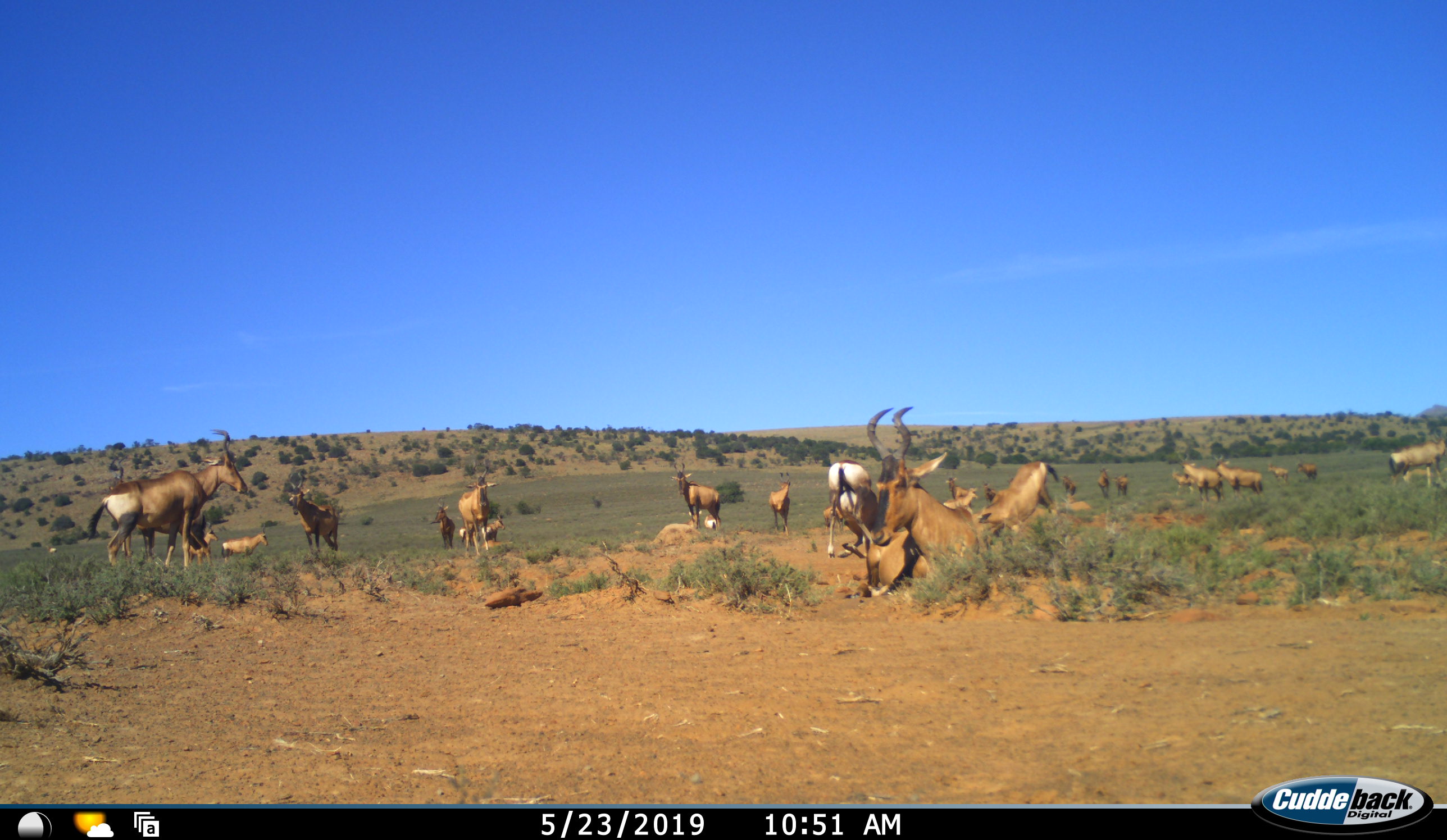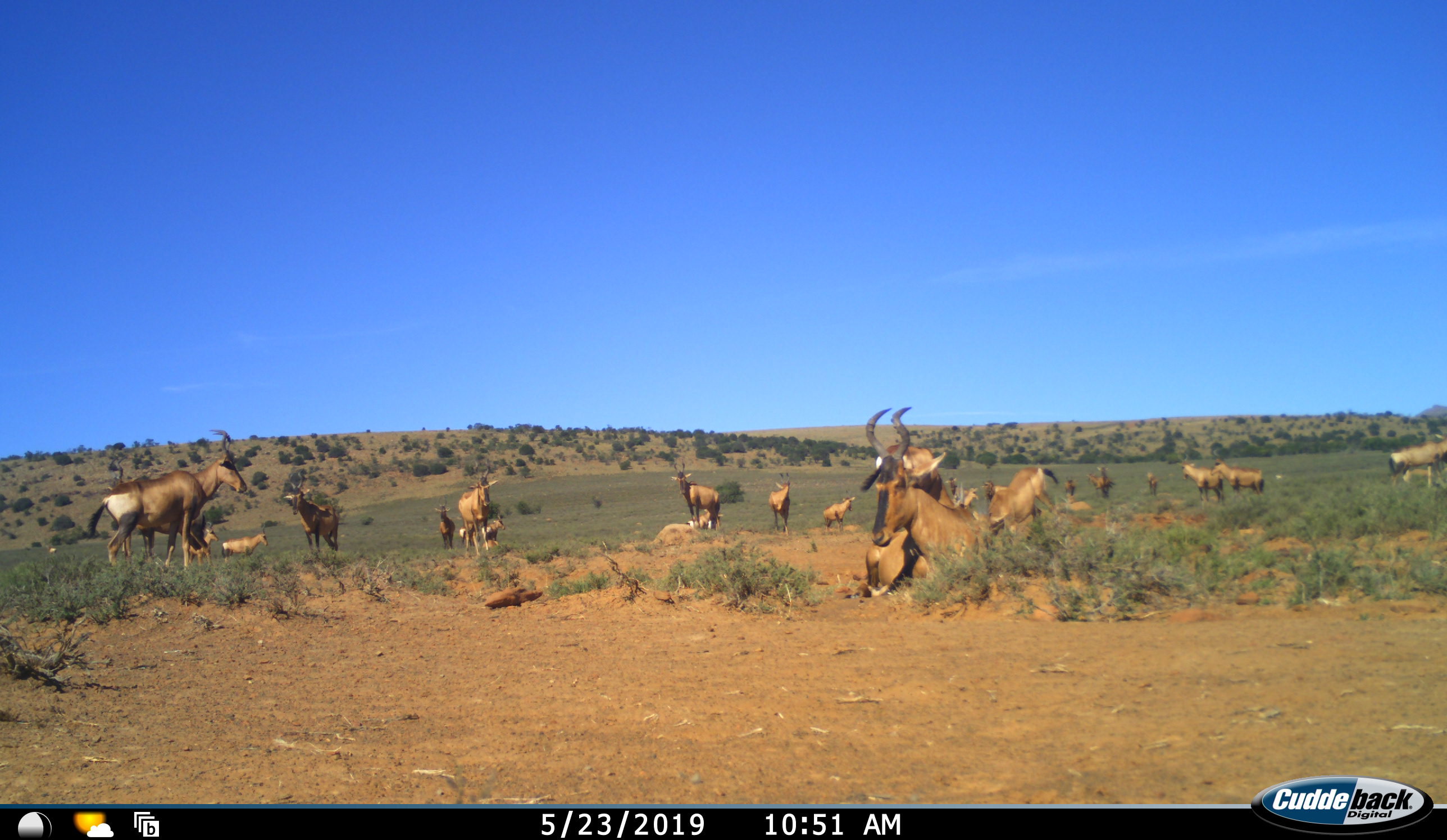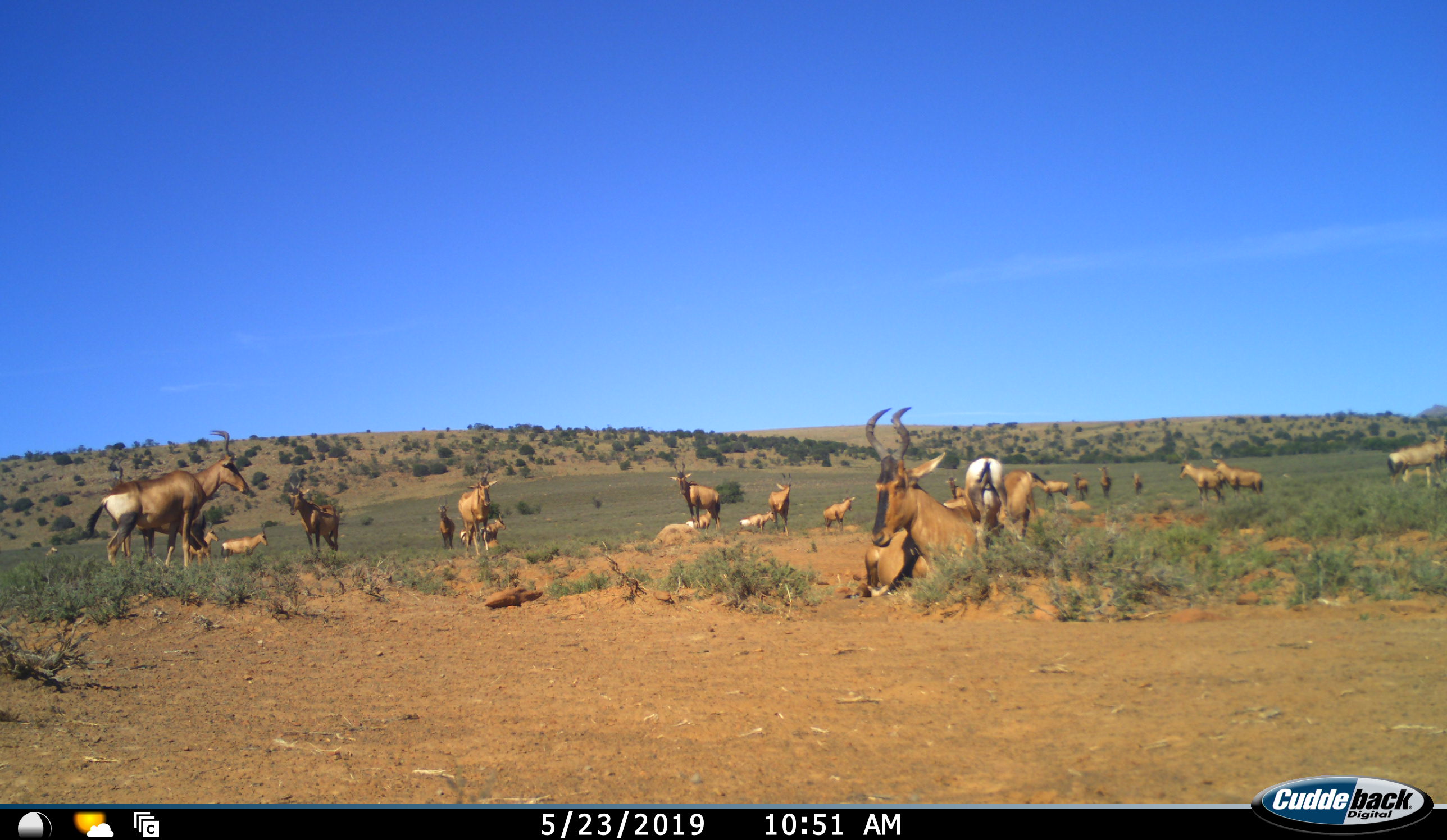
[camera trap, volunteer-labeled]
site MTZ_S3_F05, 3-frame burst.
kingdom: Animalia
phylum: Chordata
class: Mammalia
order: Artiodactyla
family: Bovidae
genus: Alcelaphus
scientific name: Alcelaphus buselaphus caama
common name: red hartebeest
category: hartebeestred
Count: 11-50.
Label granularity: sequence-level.